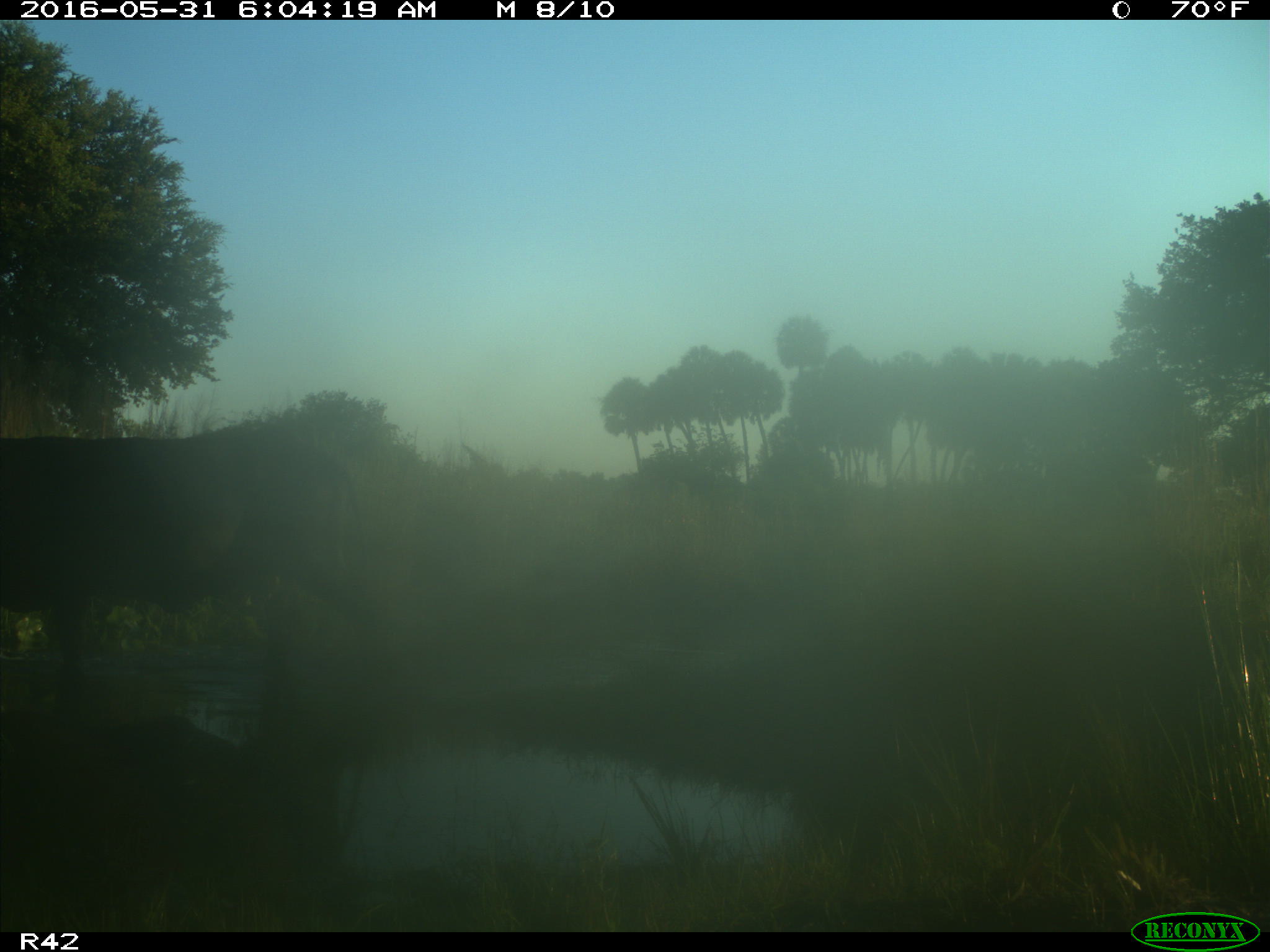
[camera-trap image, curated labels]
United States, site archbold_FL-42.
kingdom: Animalia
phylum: Chordata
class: Mammalia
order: Artiodactyla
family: Bovidae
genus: Bos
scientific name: Bos taurus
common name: domestic cow